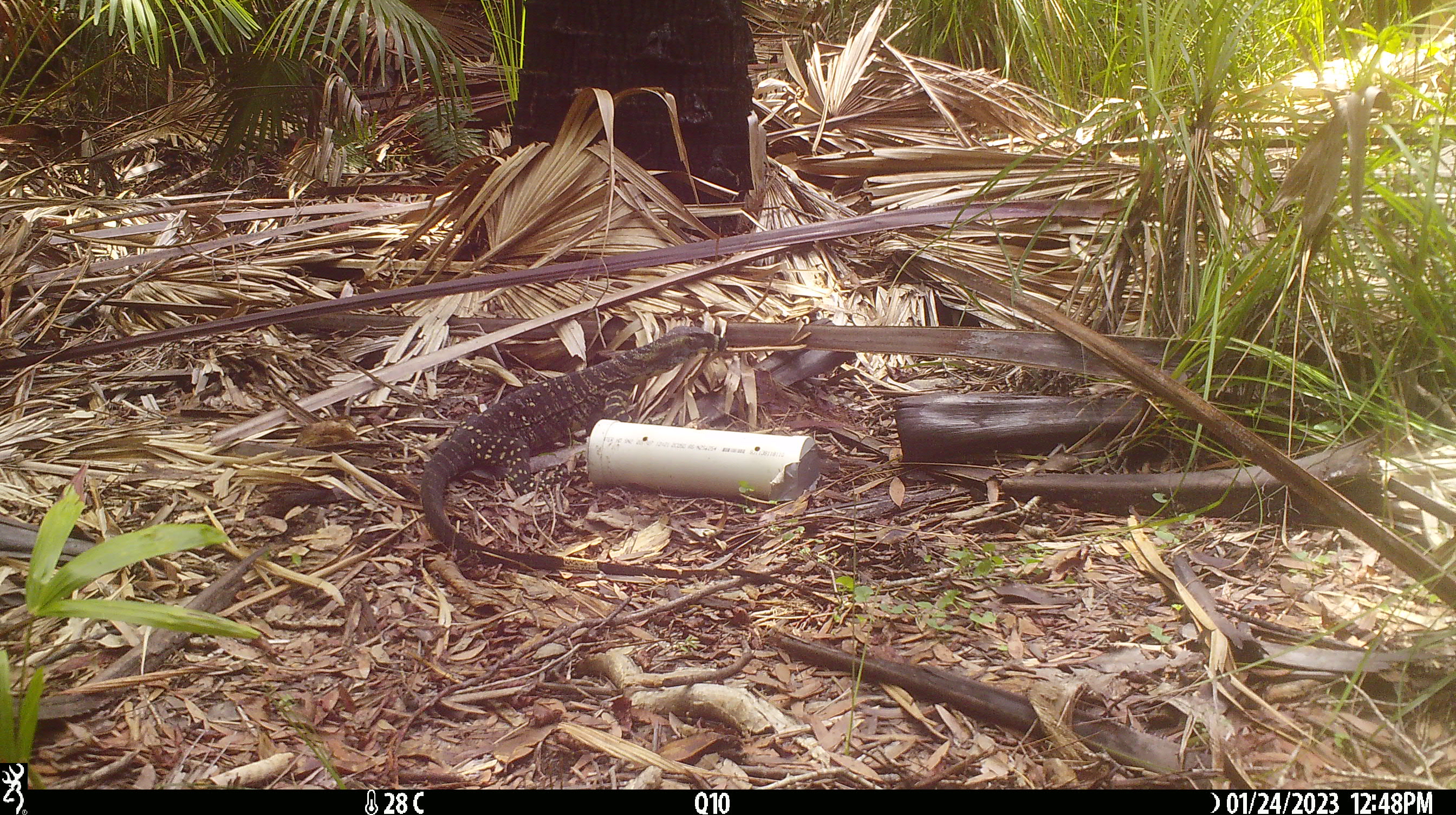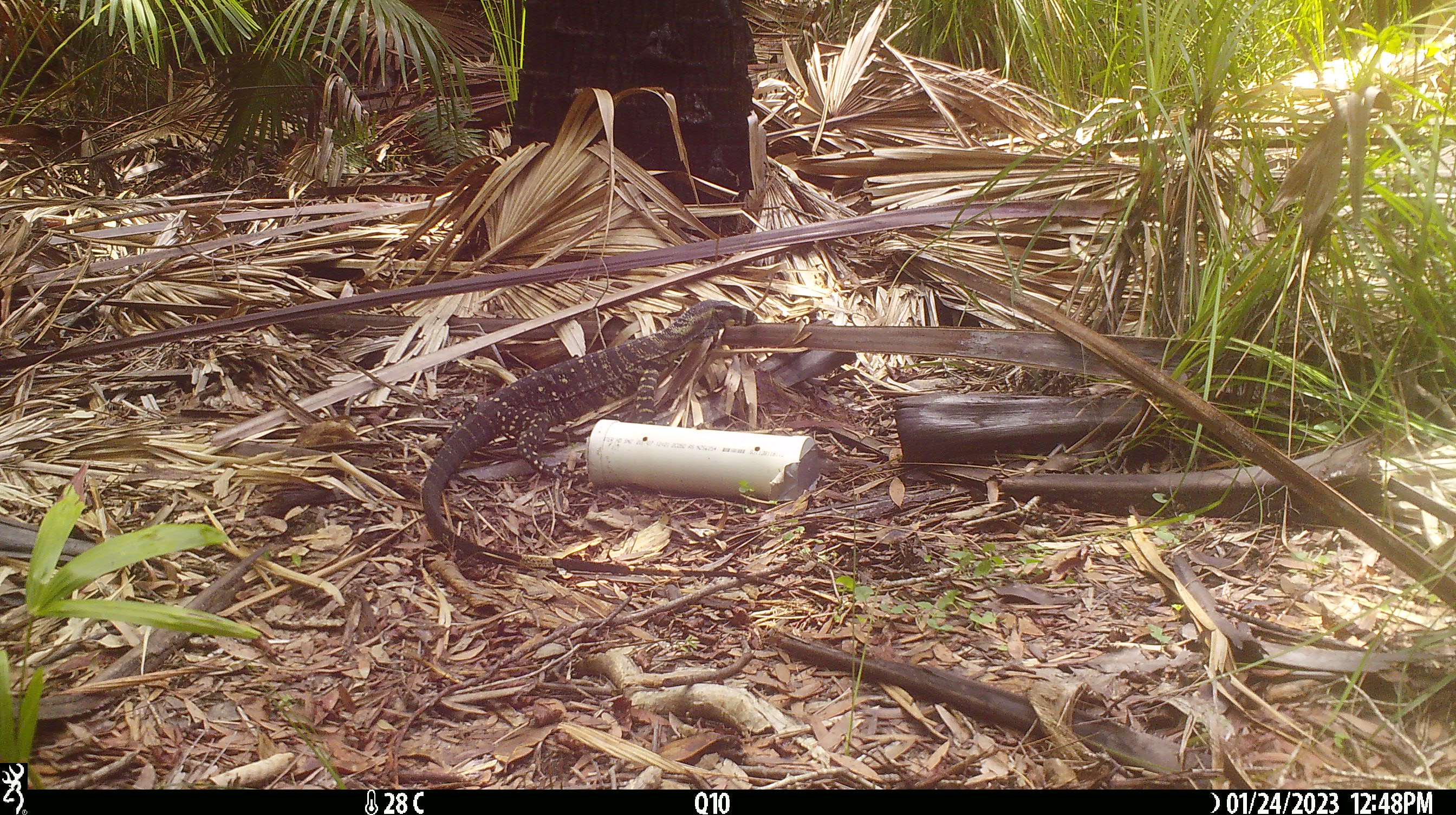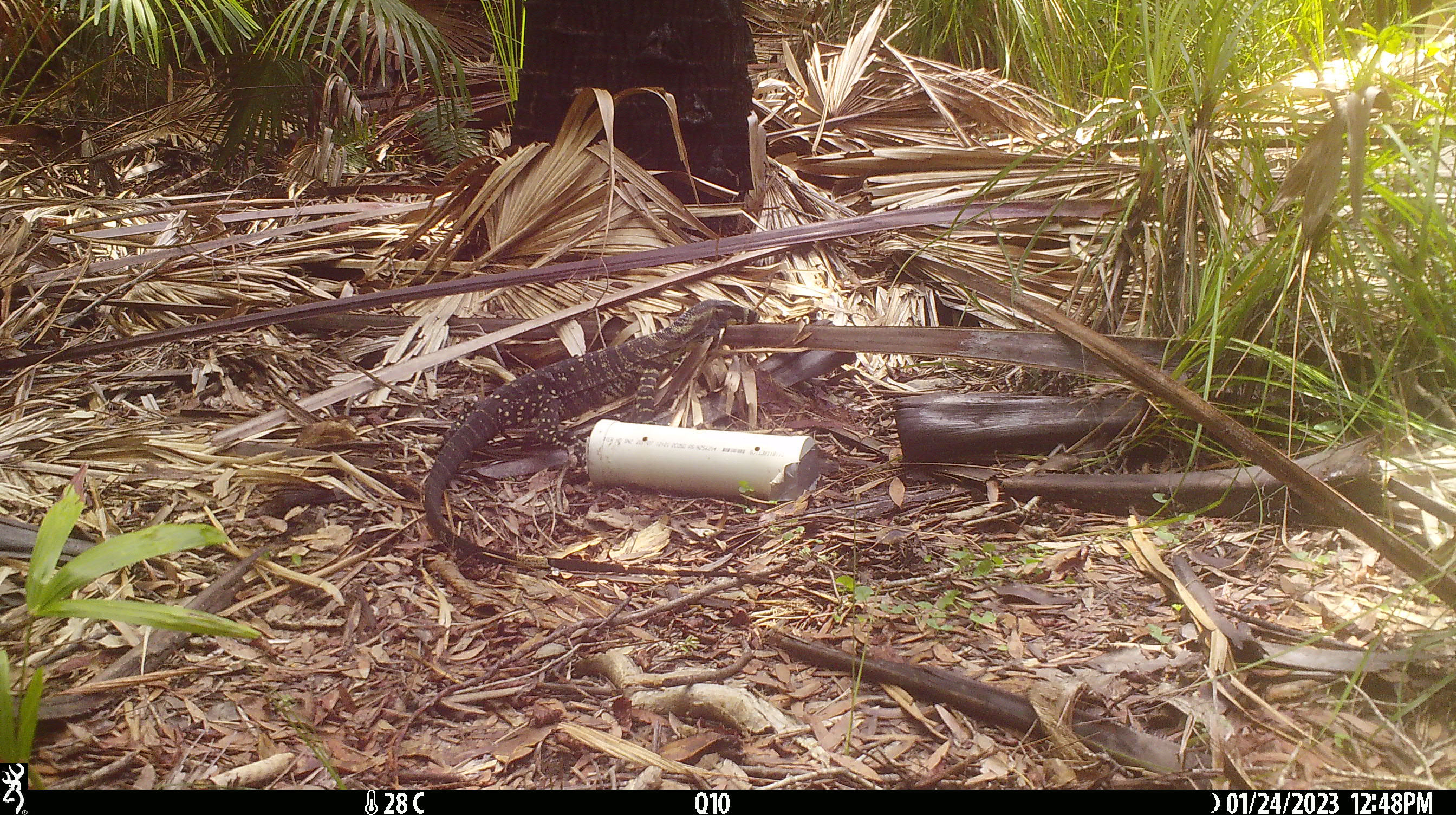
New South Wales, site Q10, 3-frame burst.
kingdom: Animalia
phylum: Chordata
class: Reptilia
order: Squamata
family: Varanidae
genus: Varanus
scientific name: Varanus varius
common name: lace monitor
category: goanna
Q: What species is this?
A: Goanna (lace monitor) (Varanus varius).